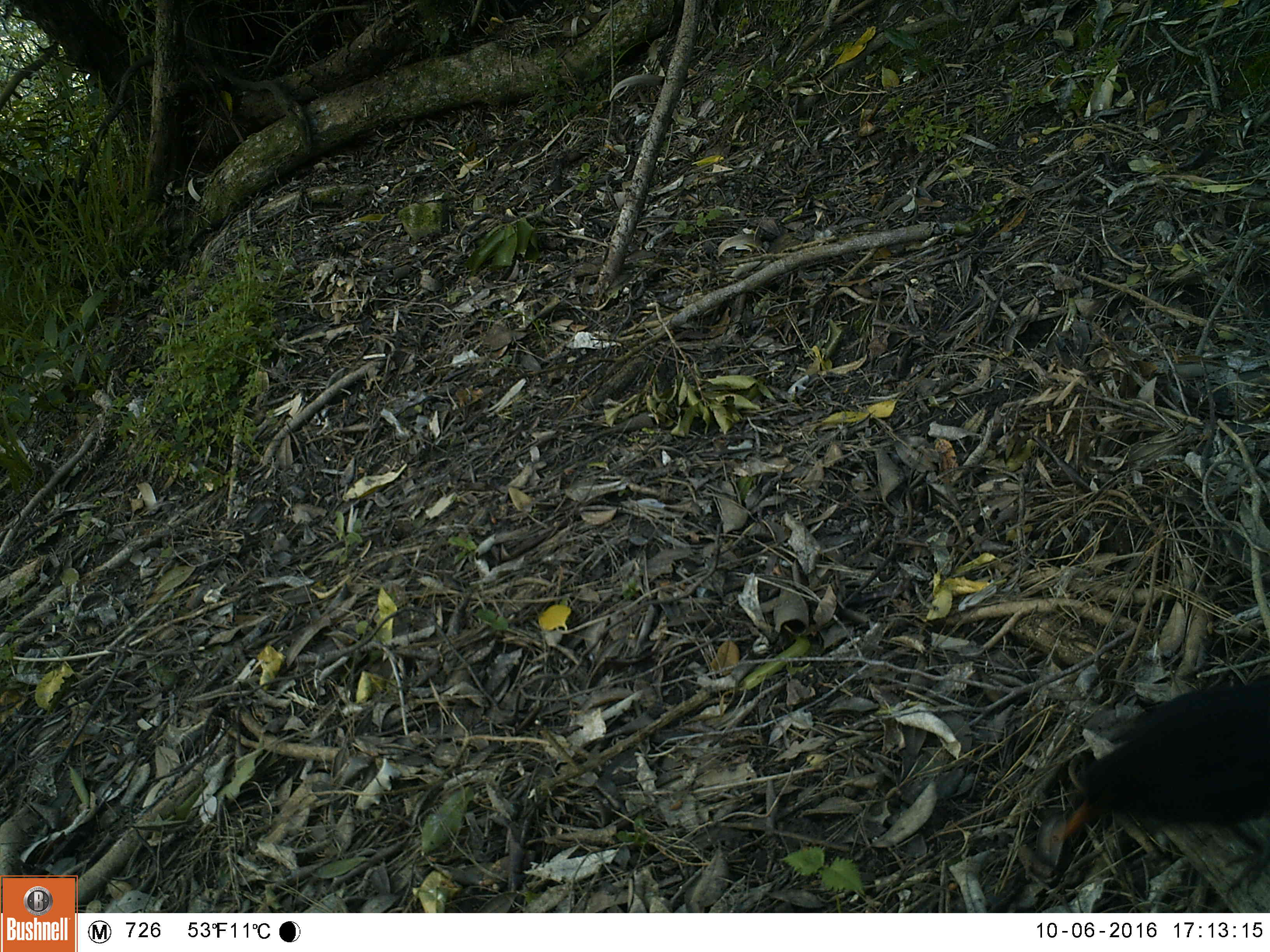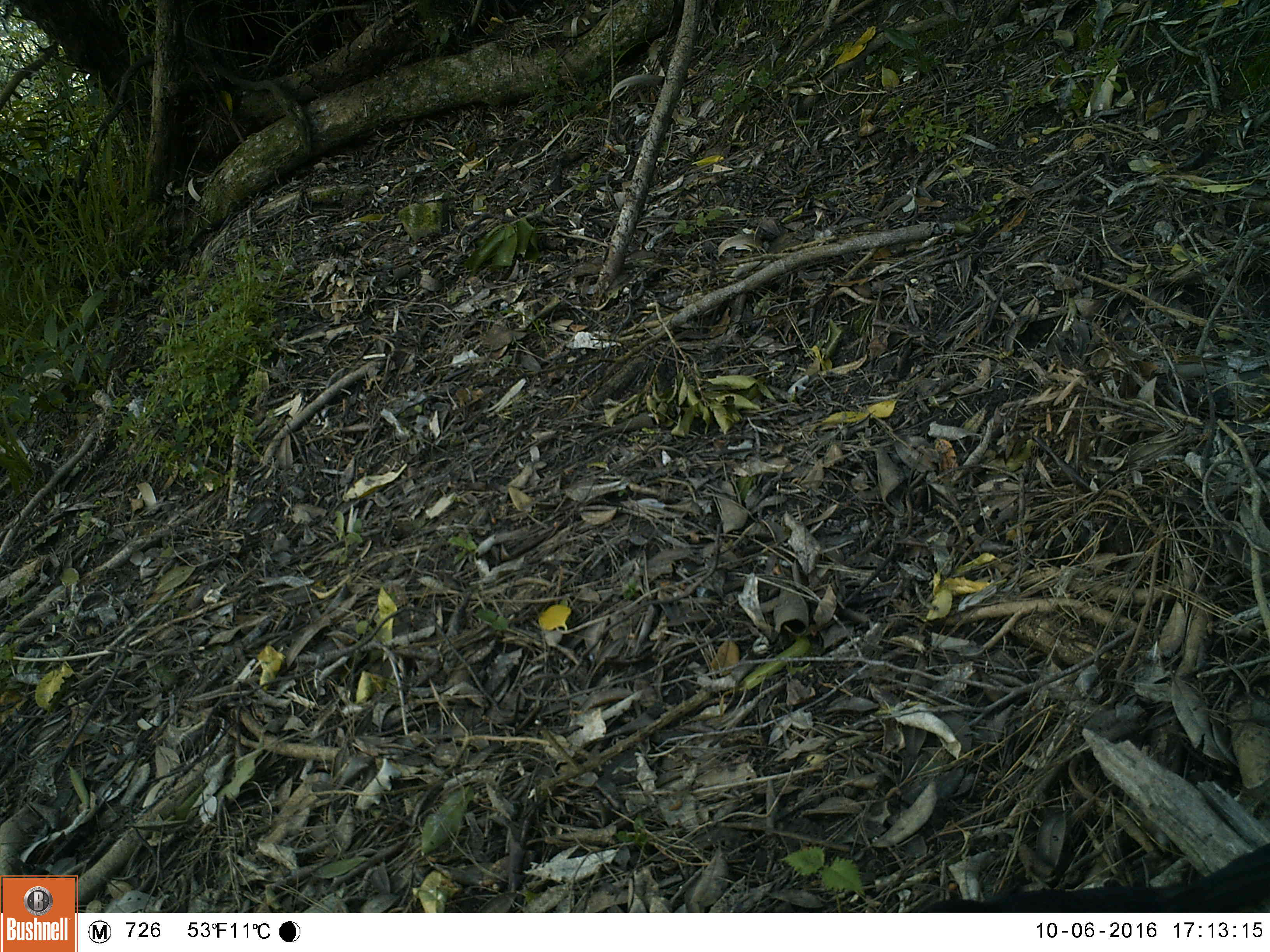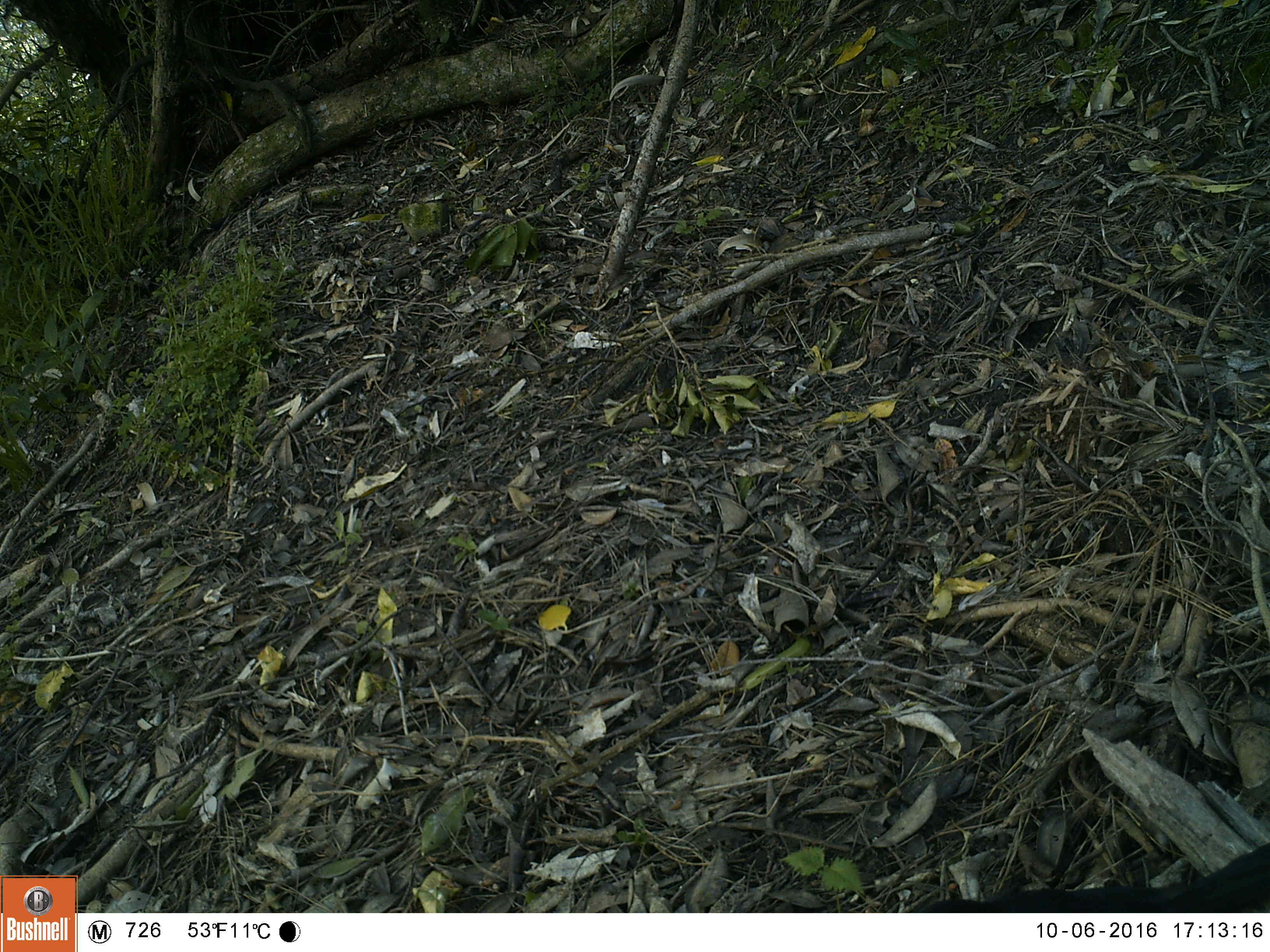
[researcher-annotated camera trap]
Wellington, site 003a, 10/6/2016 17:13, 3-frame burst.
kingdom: Animalia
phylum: Chordata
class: Aves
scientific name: Aves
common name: bird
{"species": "bird (Aves)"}